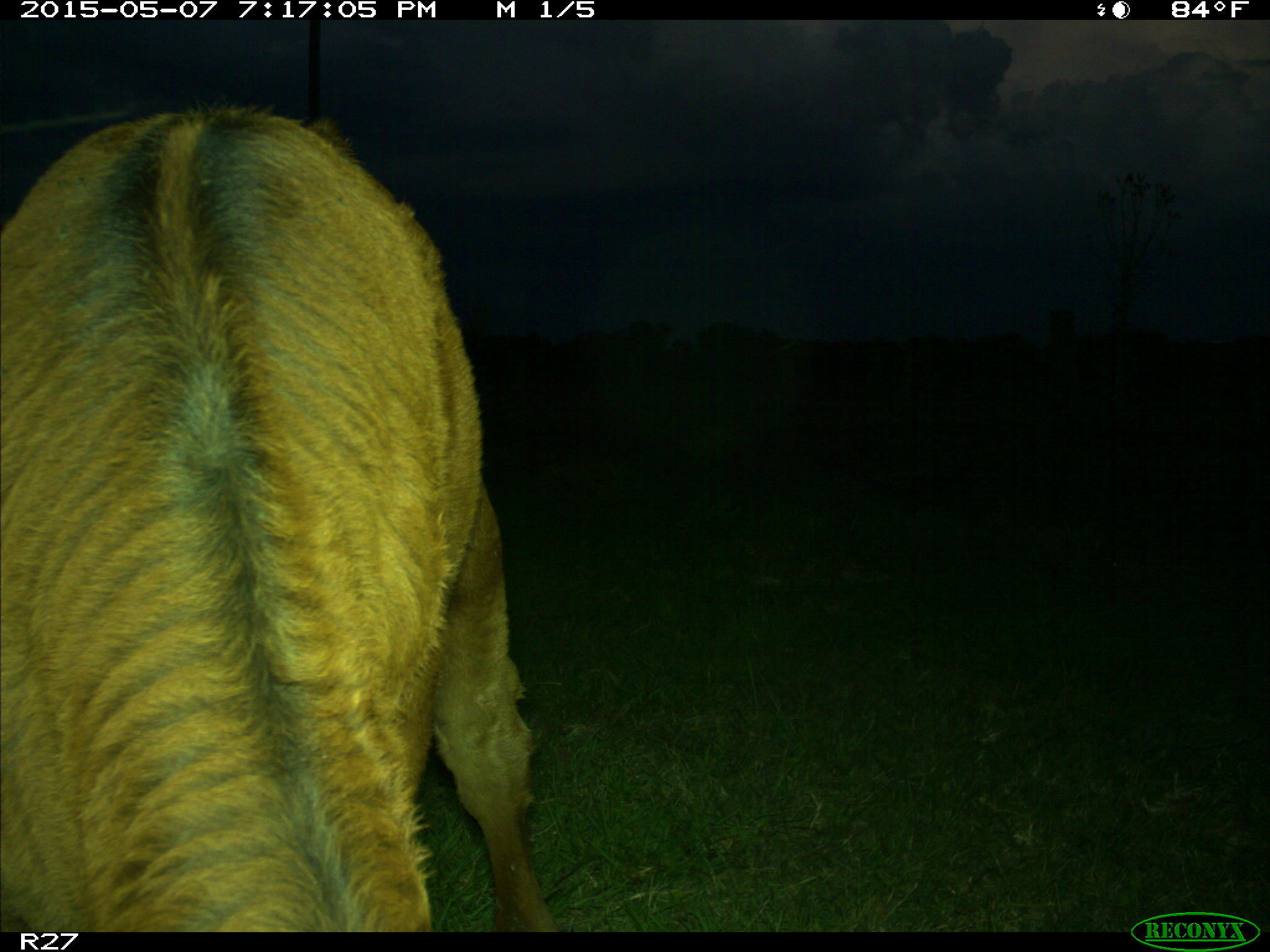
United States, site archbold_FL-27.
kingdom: Animalia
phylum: Chordata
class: Mammalia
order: Artiodactyla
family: Bovidae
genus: Bos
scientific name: Bos taurus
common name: domestic cow